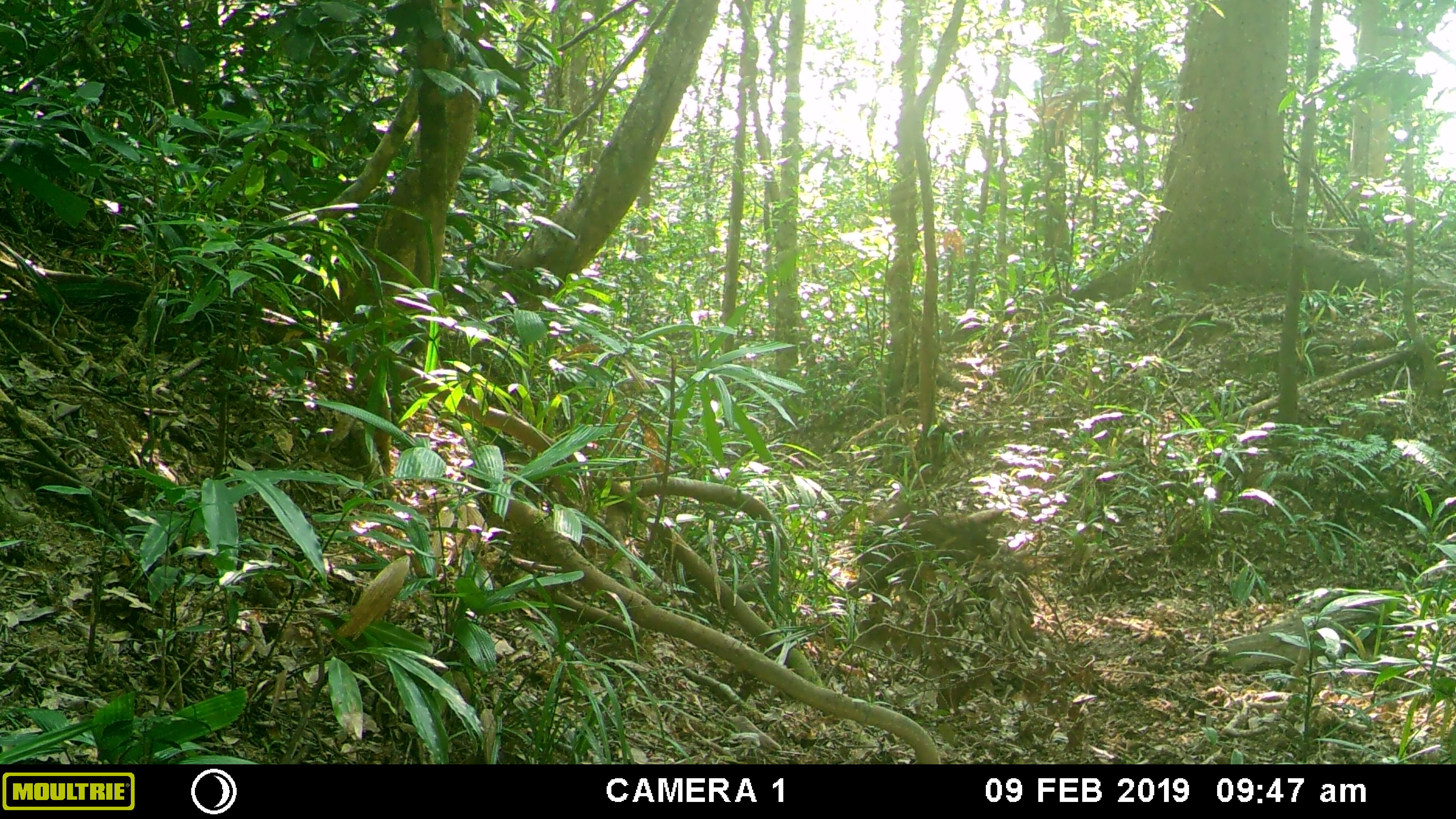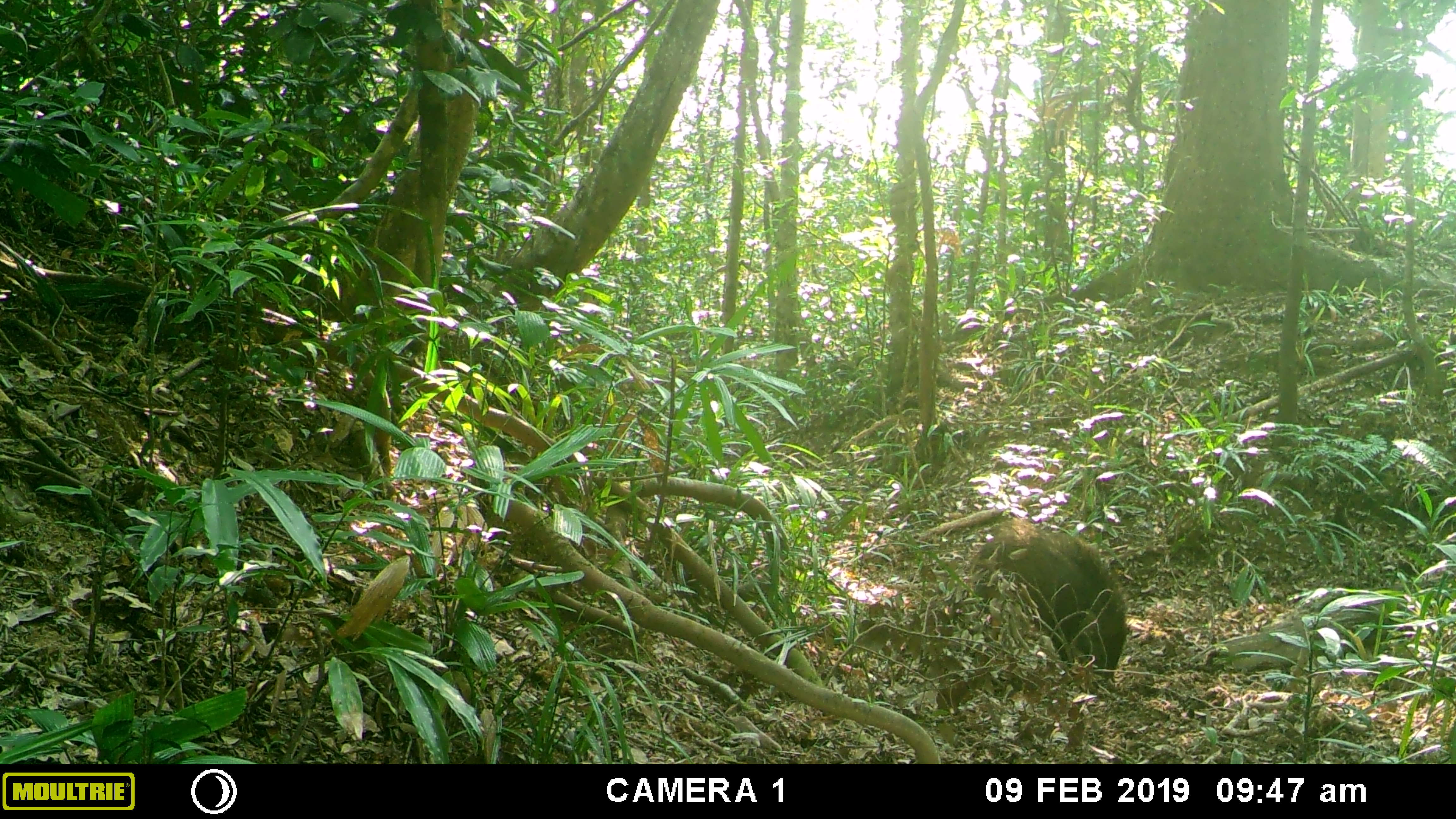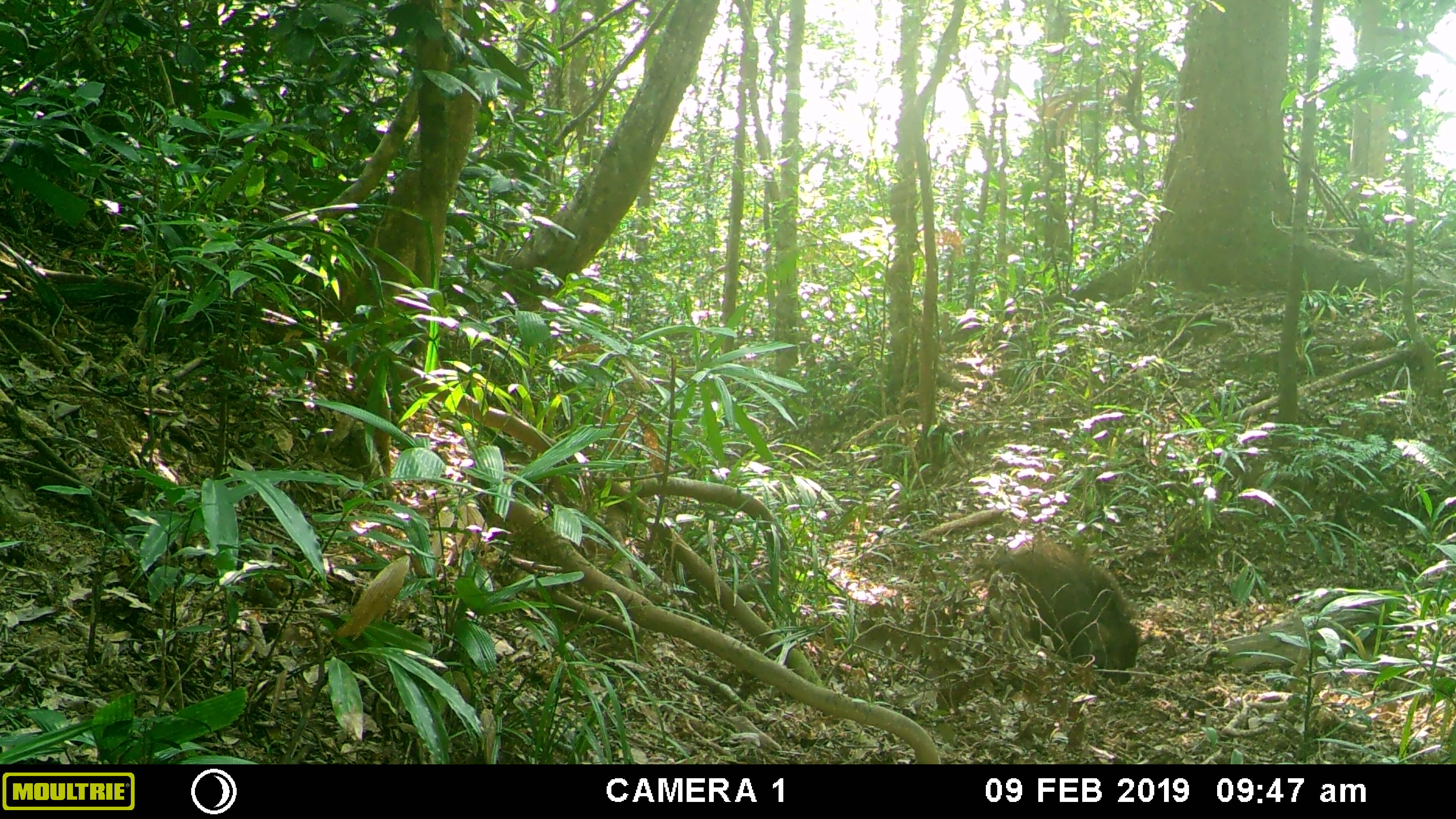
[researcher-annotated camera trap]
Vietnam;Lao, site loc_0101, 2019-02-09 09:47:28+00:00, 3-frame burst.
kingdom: Animalia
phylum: Chordata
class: Mammalia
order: Artiodactyla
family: Suidae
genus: Sus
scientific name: Sus scrofa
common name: eurasian wild pig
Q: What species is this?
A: Eurasian wild pig (Sus scrofa).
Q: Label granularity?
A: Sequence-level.